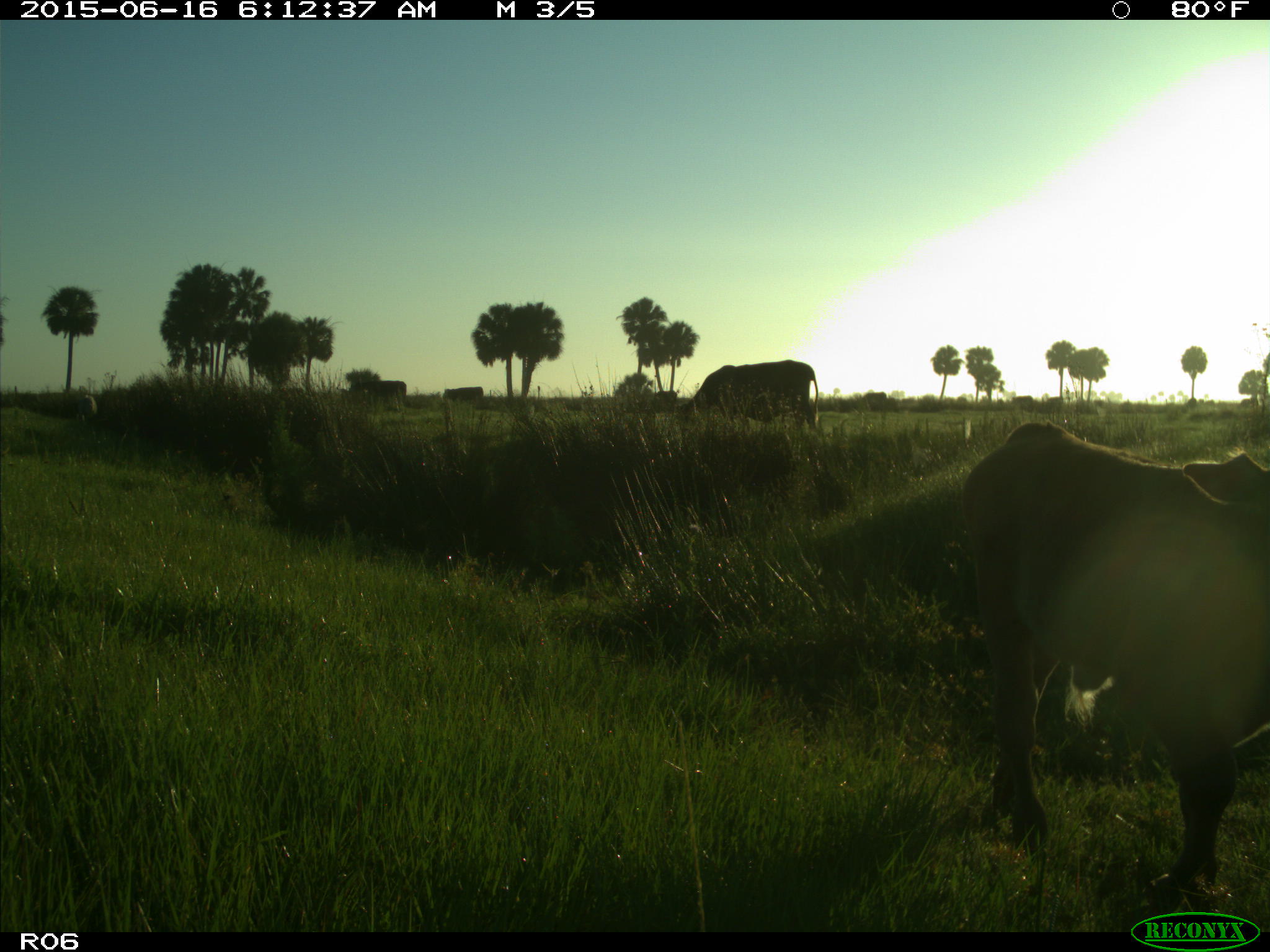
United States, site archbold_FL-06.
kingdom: Animalia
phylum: Chordata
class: Mammalia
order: Artiodactyla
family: Bovidae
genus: Bos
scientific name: Bos taurus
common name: domestic cow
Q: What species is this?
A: Bos taurus (domestic cow).